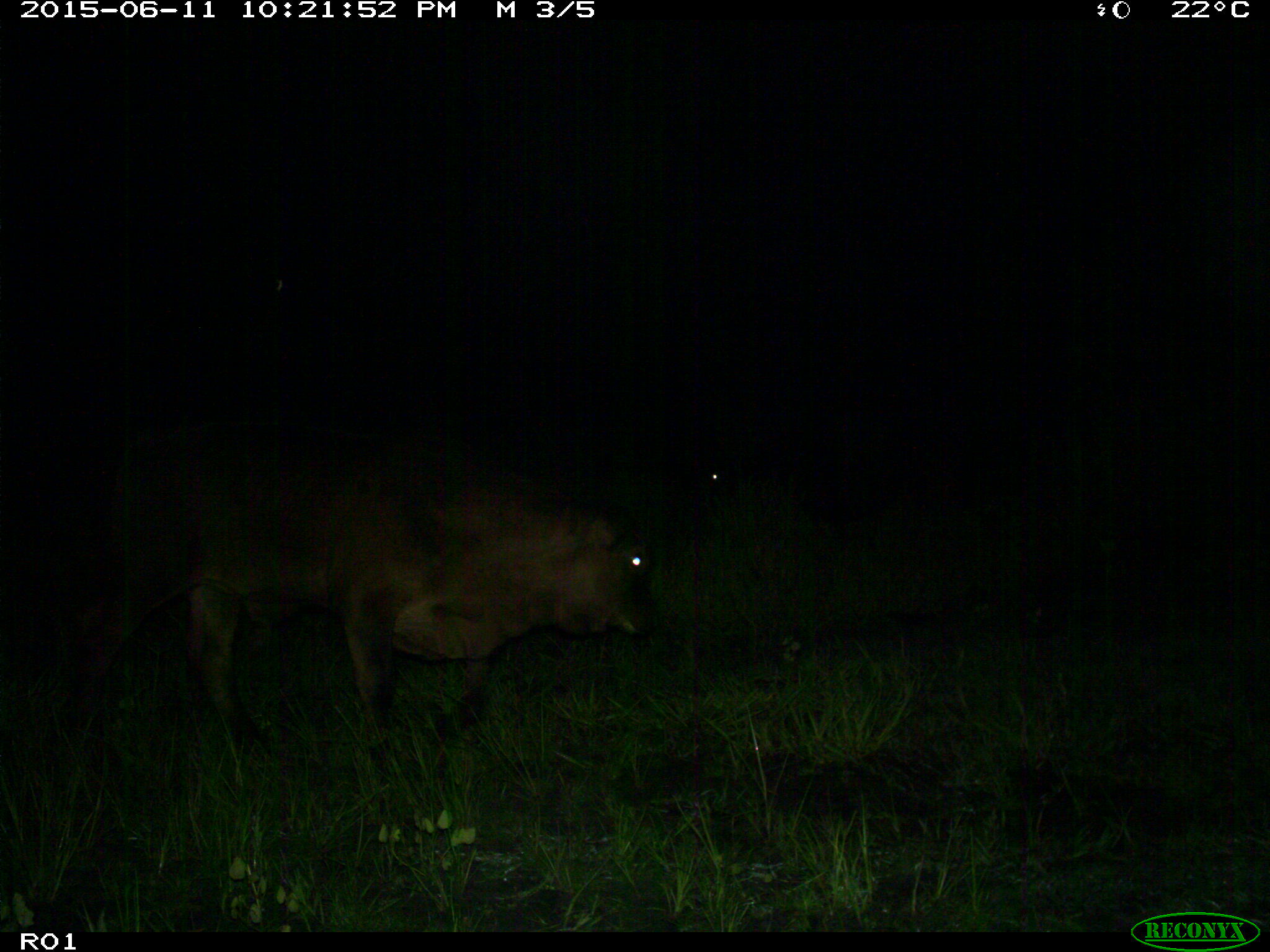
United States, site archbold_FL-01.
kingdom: Animalia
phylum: Chordata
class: Mammalia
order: Artiodactyla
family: Bovidae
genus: Bos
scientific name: Bos taurus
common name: domestic cow